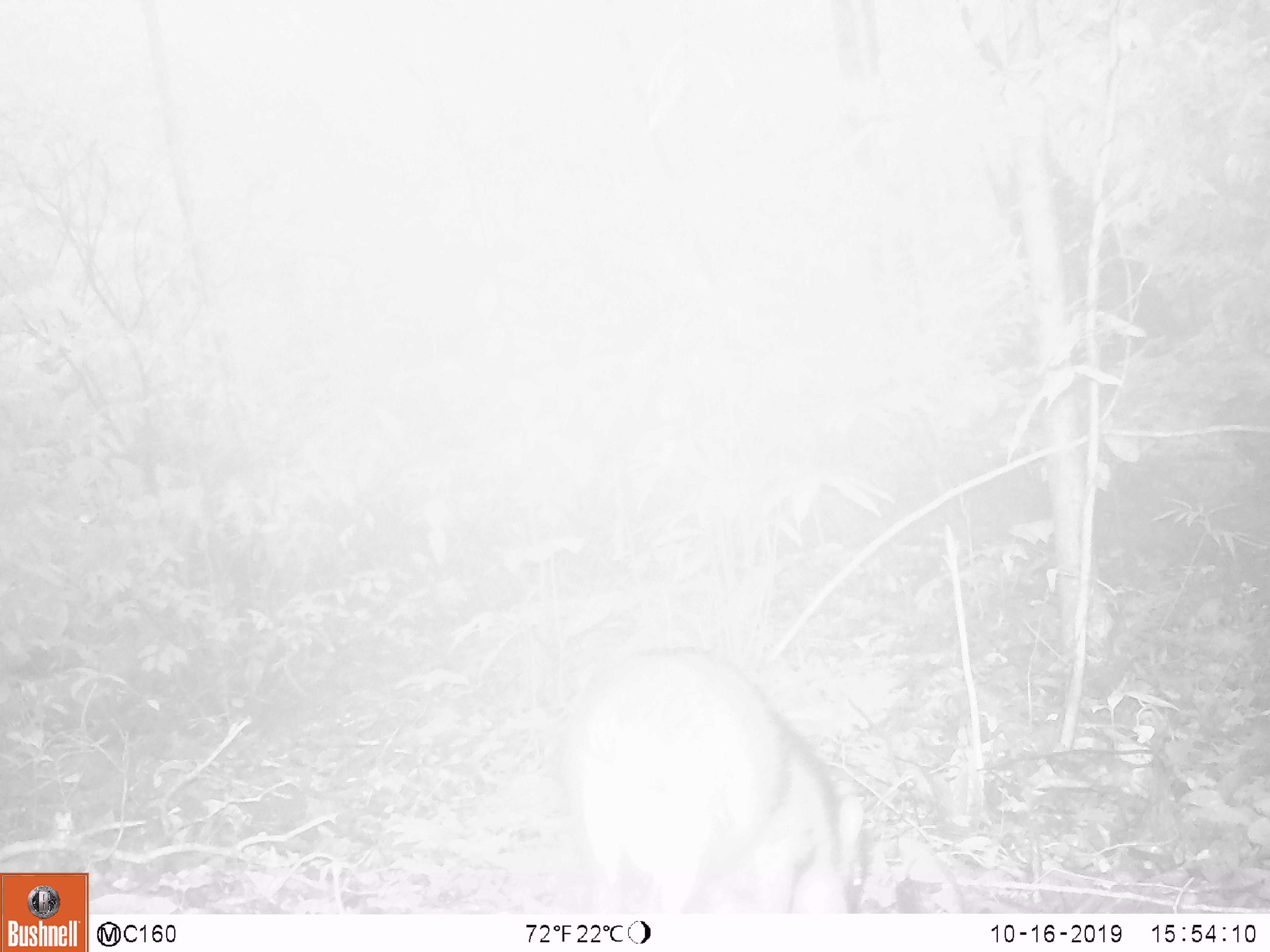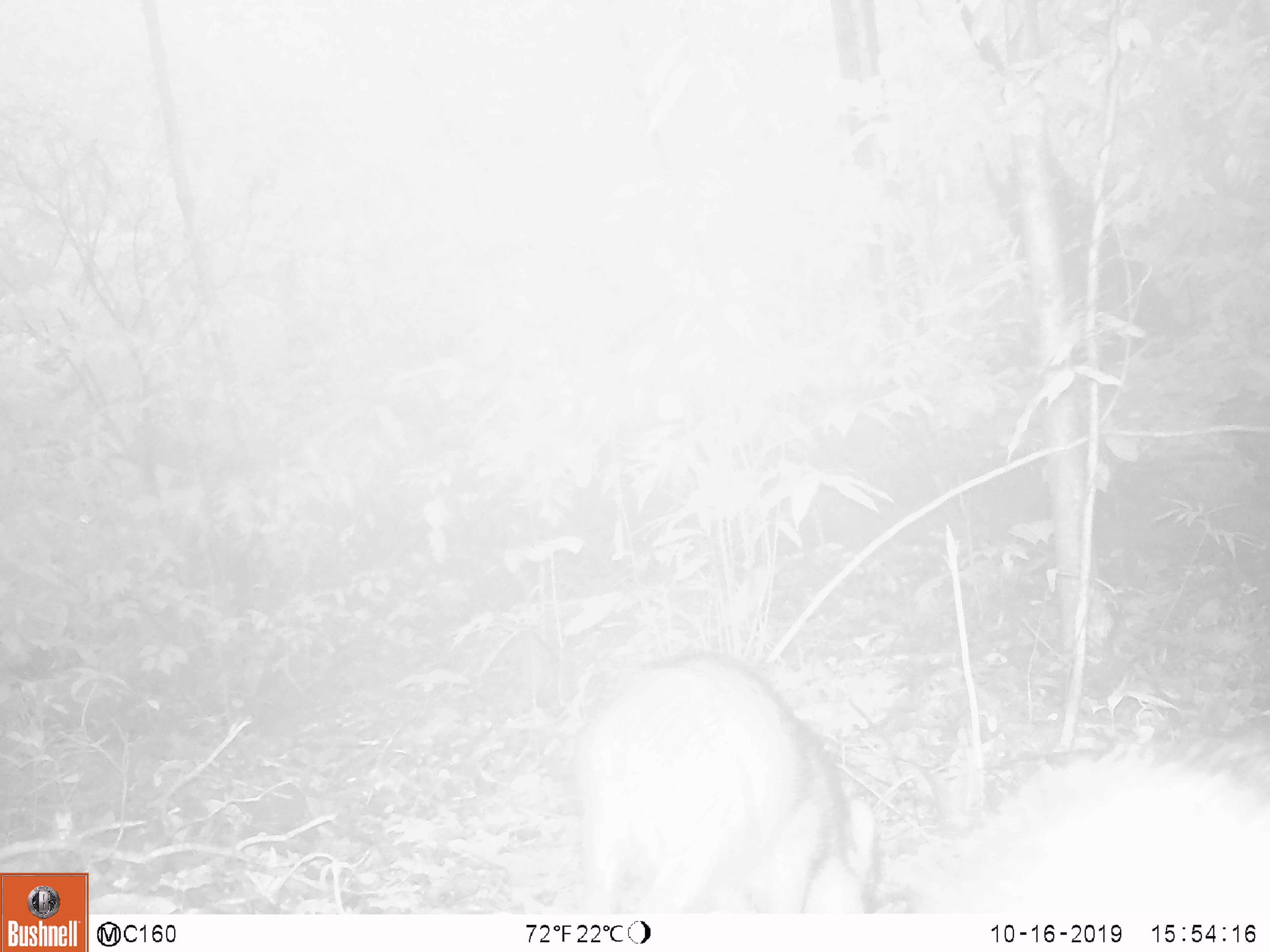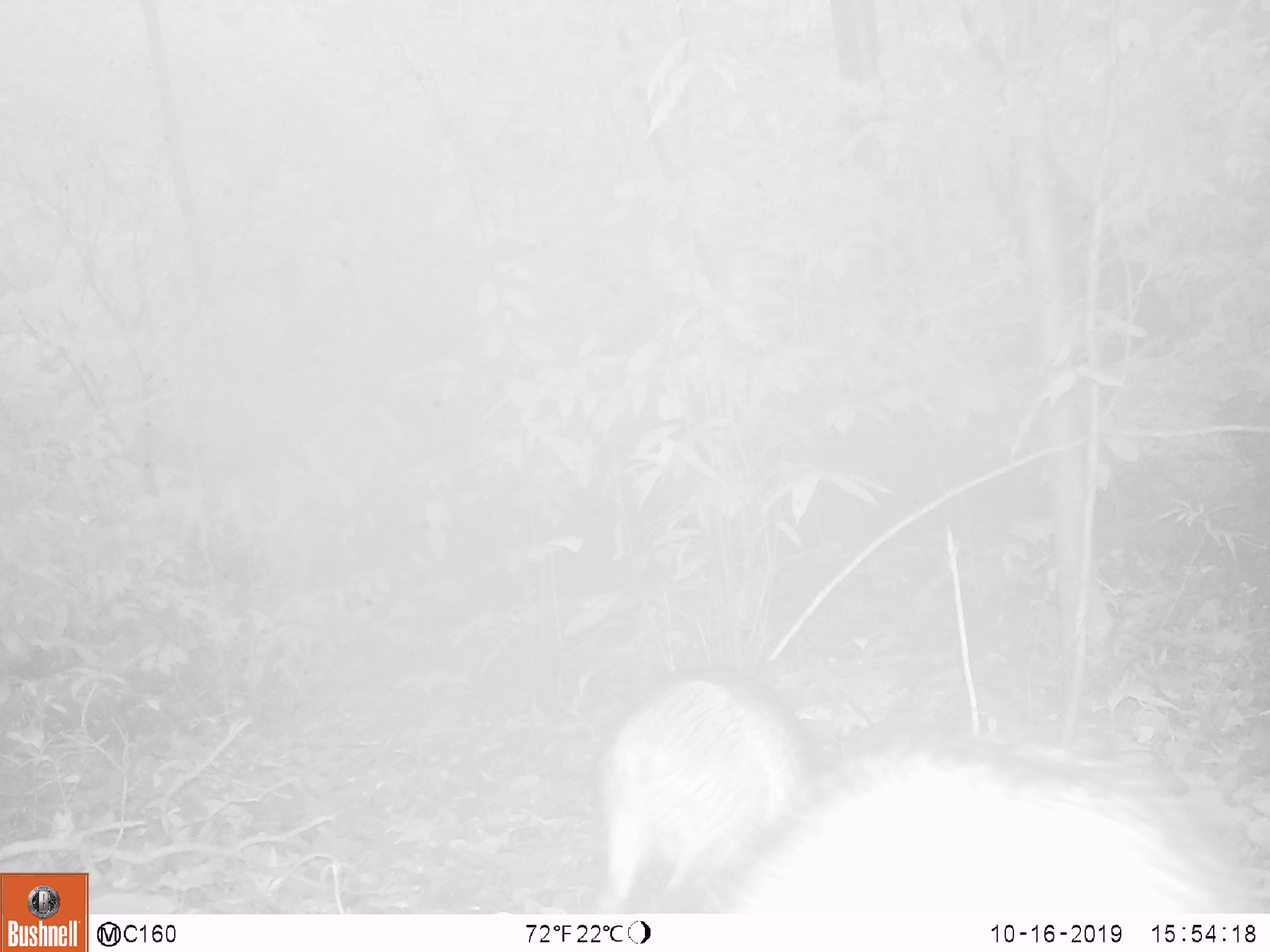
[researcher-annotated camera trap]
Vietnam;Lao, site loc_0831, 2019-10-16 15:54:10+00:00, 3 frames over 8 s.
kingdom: Animalia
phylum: Chordata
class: Mammalia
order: Artiodactyla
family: Suidae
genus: Sus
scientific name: Sus scrofa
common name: eurasian wild pig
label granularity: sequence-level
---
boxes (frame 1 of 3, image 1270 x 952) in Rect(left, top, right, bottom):
eurasian wild pig: Rect(555, 647, 871, 915)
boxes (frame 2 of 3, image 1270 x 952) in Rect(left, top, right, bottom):
eurasian wild pig: Rect(571, 650, 879, 913); Rect(907, 740, 1270, 913)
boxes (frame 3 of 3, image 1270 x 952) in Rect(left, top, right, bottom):
eurasian wild pig: Rect(699, 726, 1253, 913); Rect(594, 665, 812, 913)